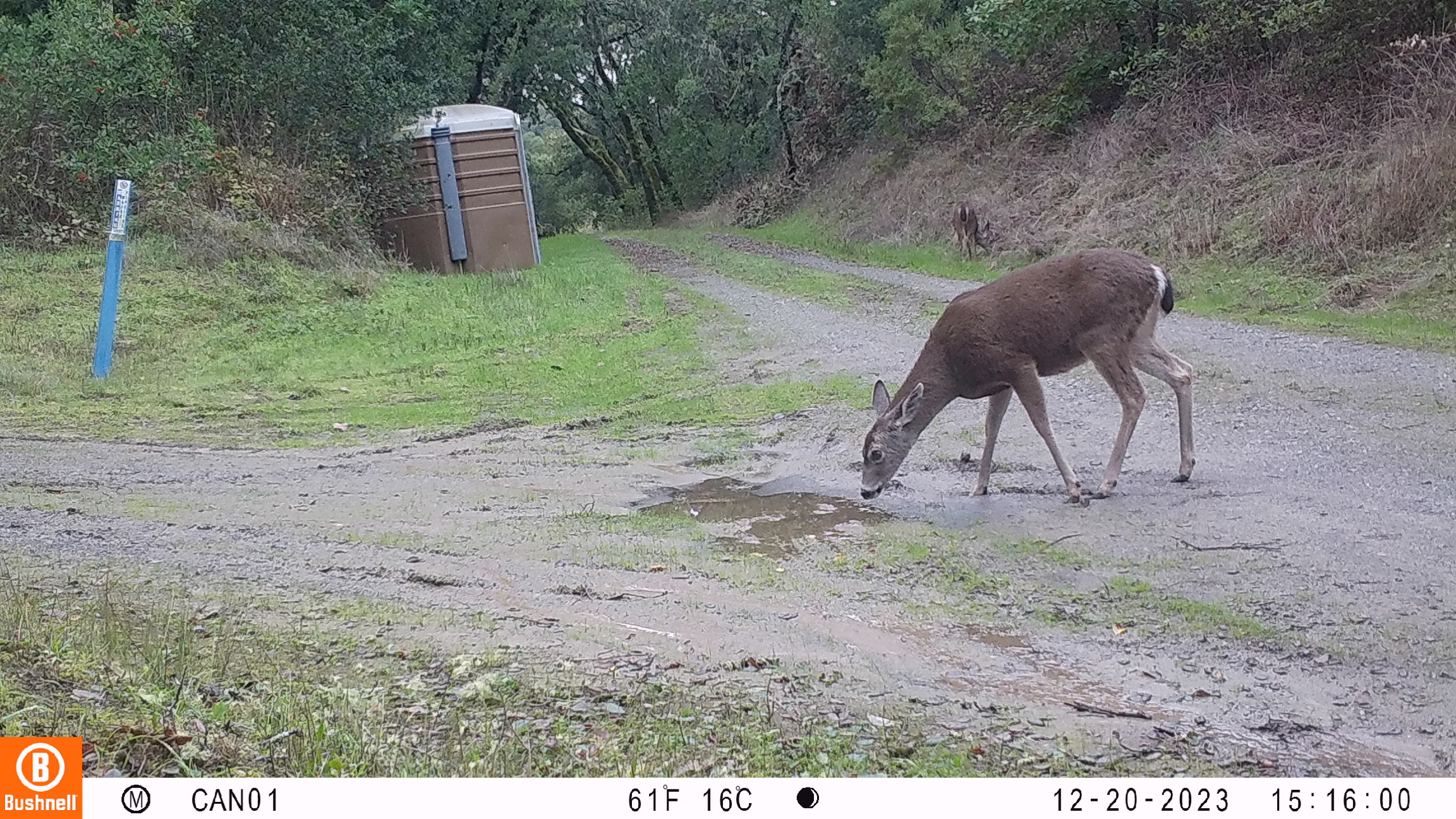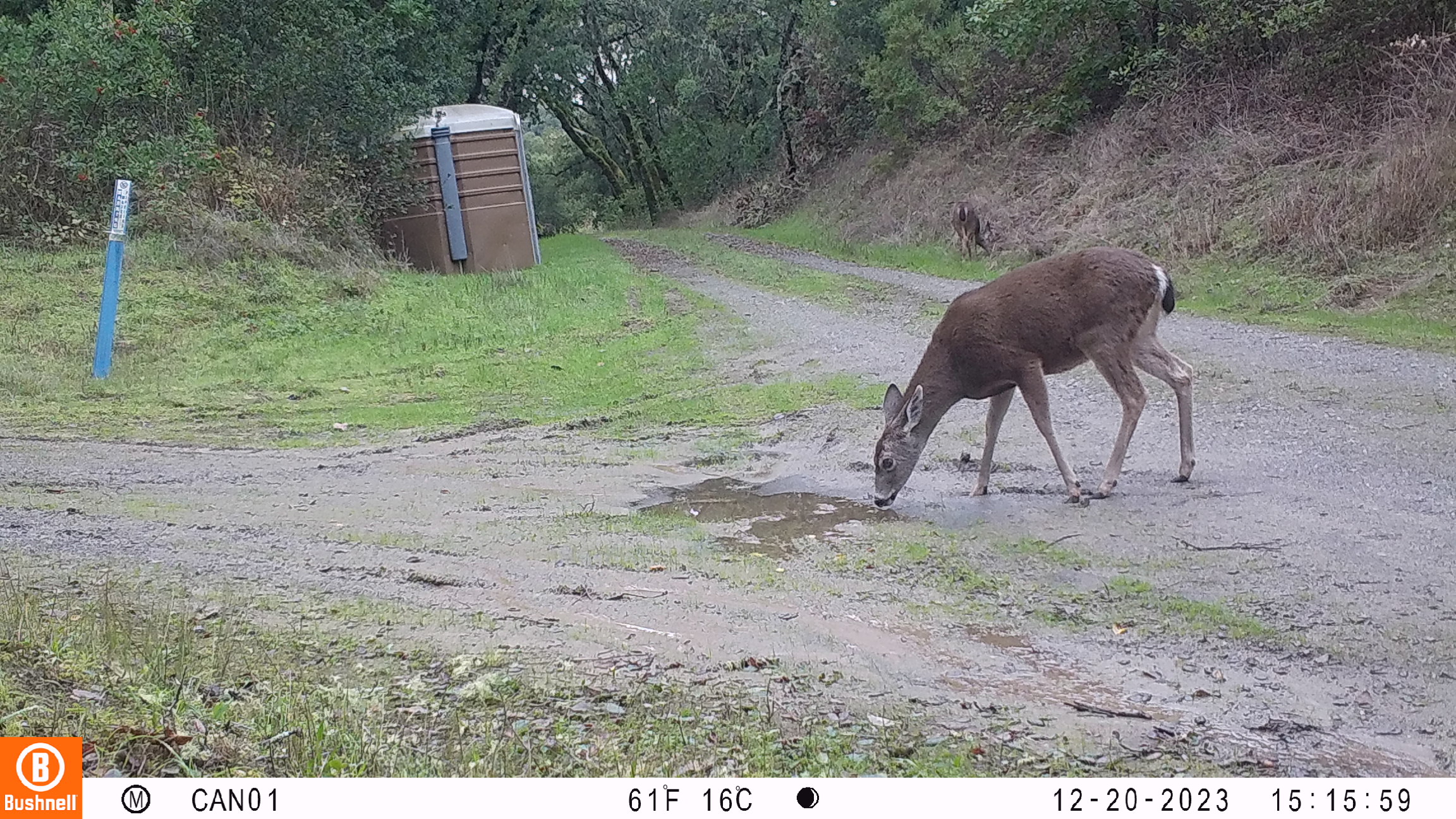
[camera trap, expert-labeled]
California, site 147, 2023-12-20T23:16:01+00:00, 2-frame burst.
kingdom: Animalia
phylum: Chordata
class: Mammalia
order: Artiodactyla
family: Cervidae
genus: Odocoileus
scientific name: Odocoileus hemionus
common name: mule deer